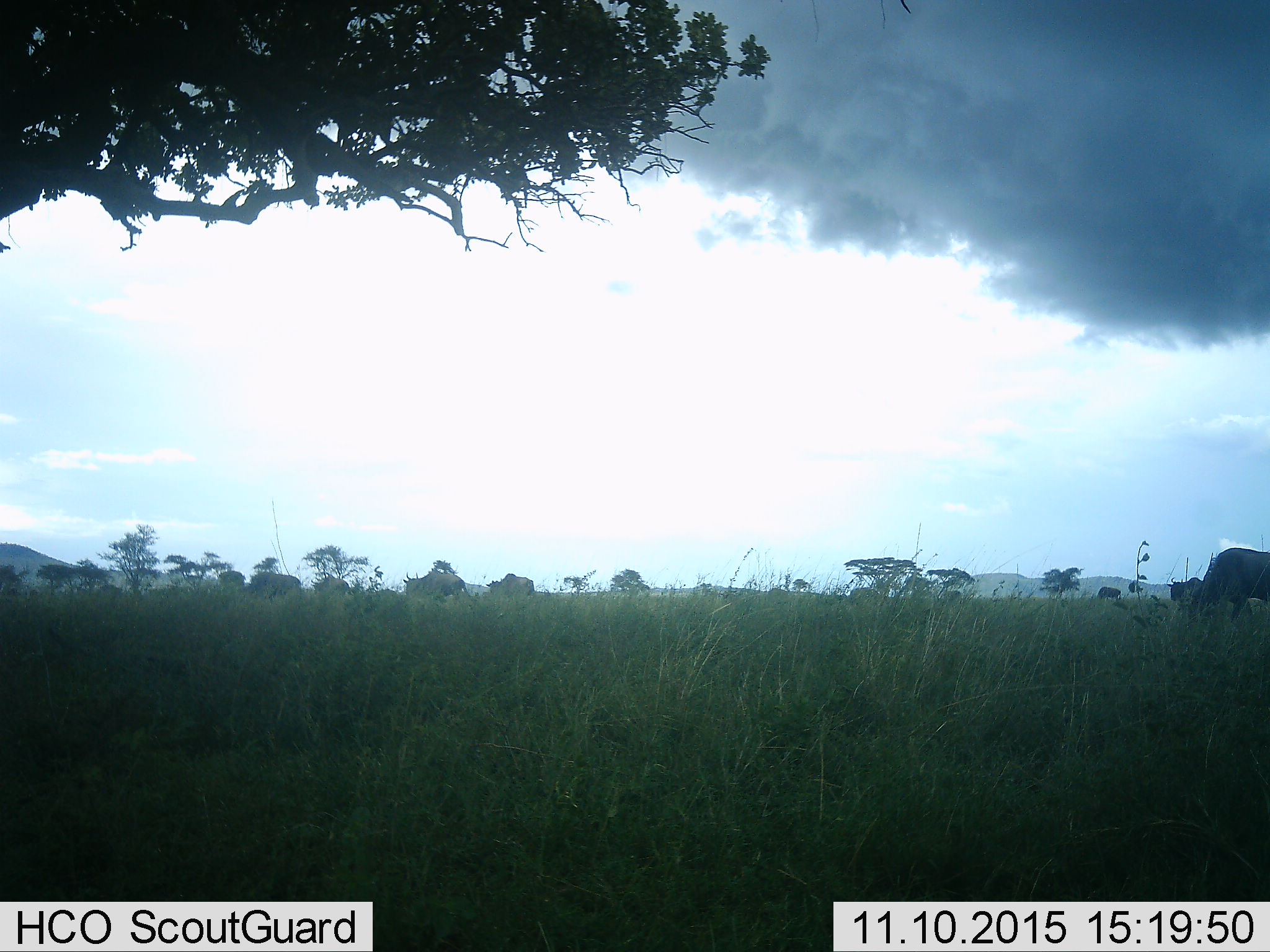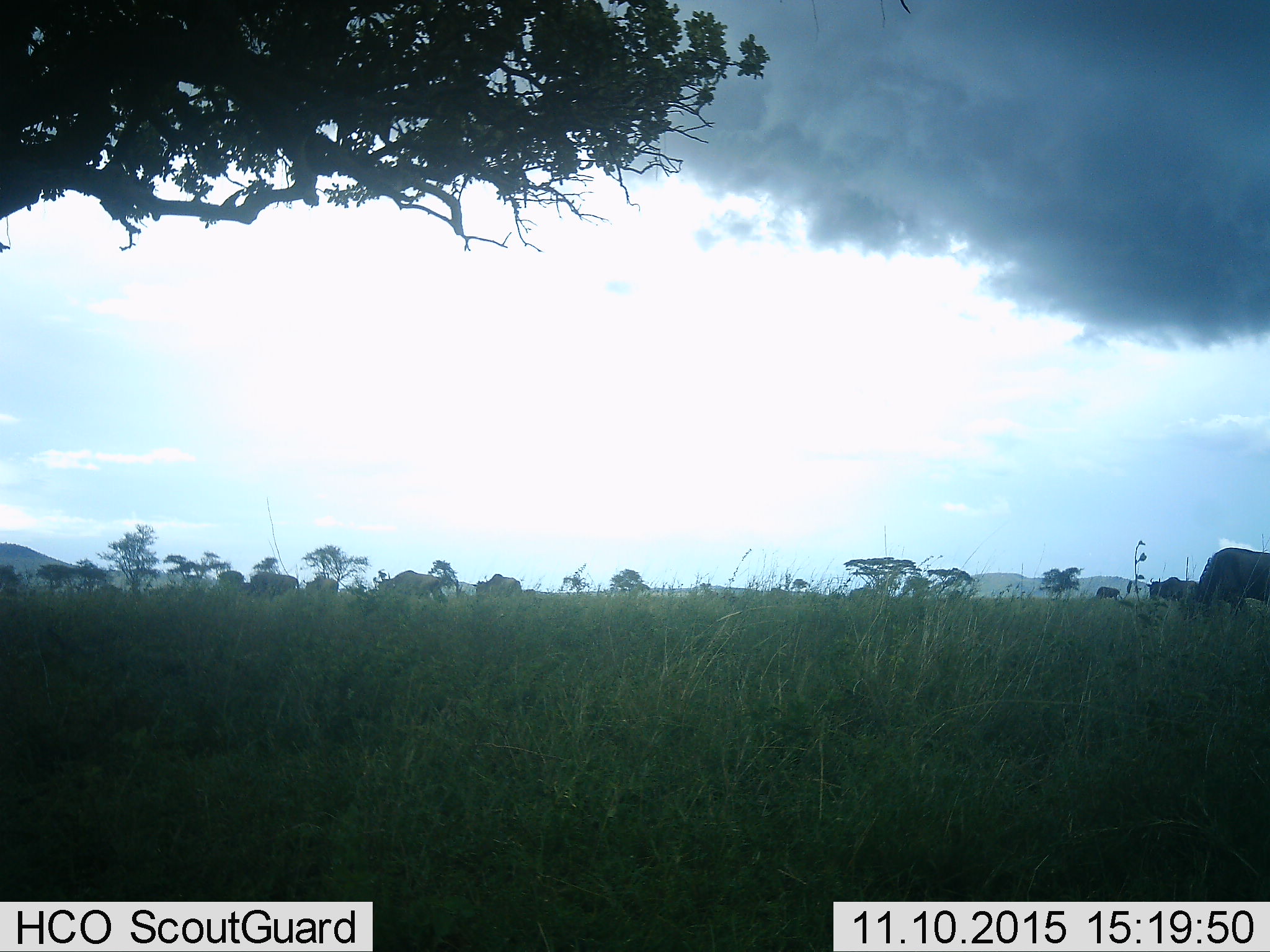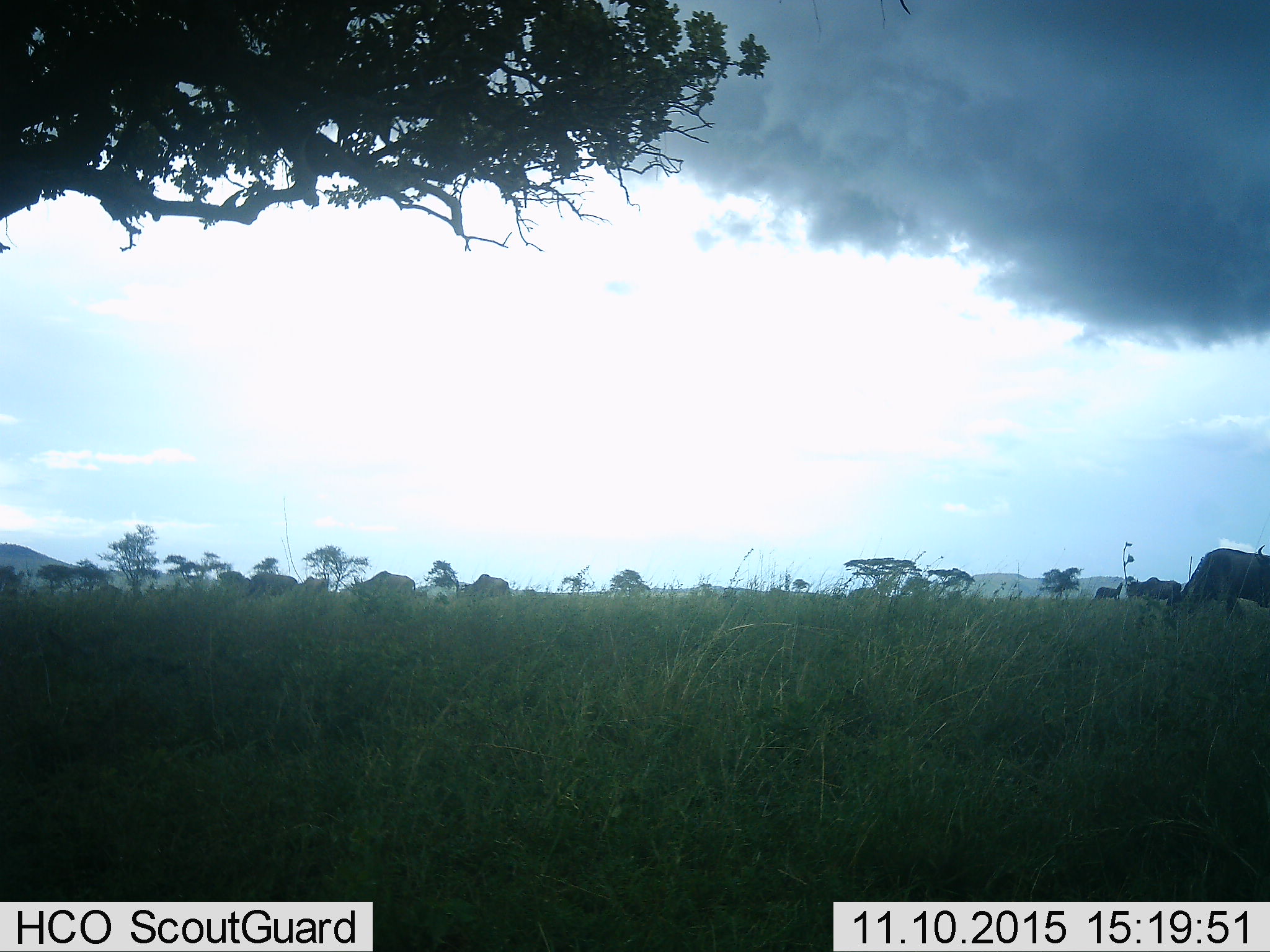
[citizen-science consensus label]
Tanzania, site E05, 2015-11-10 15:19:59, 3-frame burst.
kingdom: Animalia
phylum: Chordata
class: Mammalia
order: Artiodactyla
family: Bovidae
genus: Connochaetes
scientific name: Connochaetes taurinus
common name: blue wildebeest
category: wildebeest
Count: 10.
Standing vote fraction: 50%.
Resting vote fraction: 0%.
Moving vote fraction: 90%.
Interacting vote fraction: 0%.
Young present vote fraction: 0%.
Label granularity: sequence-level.